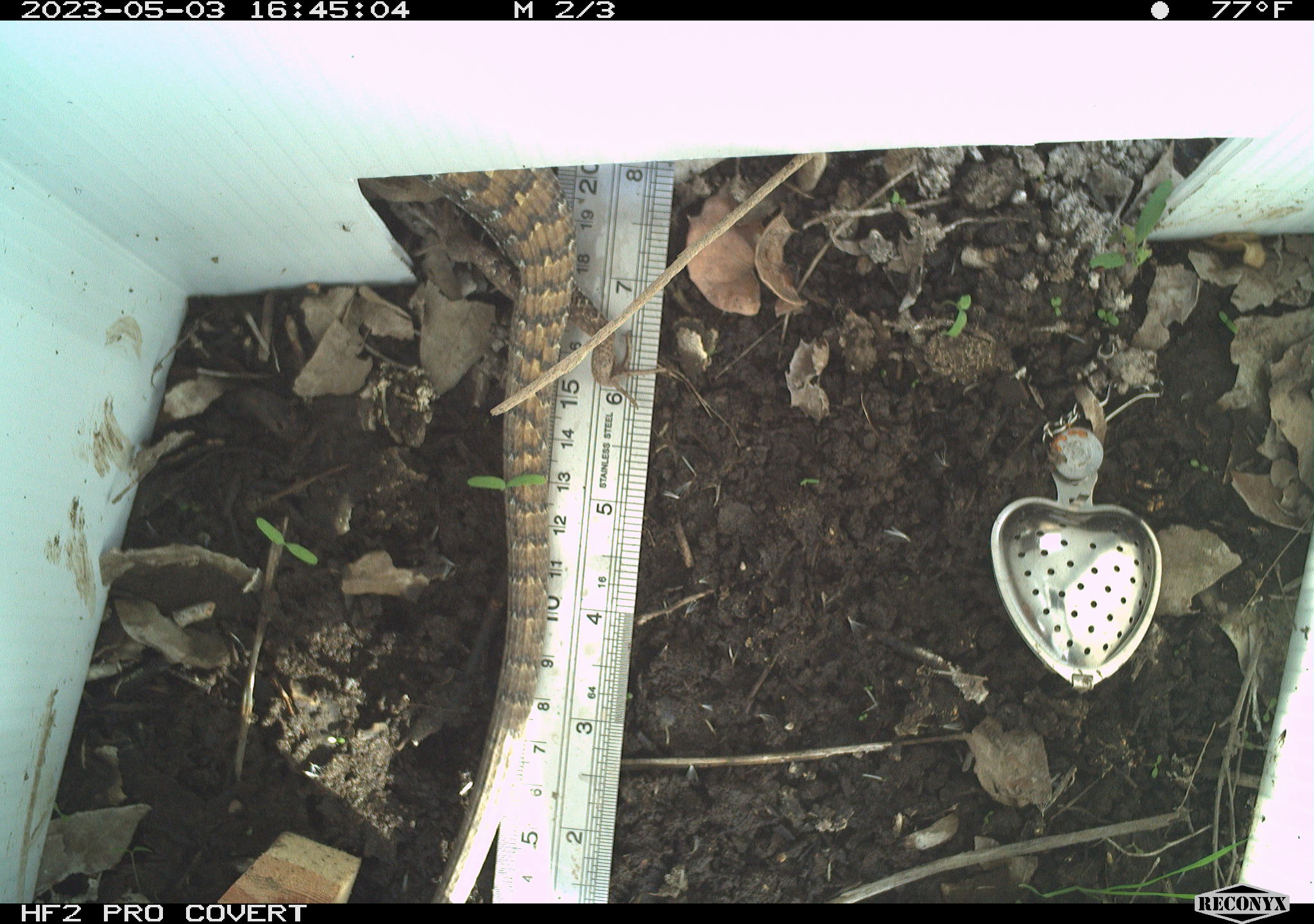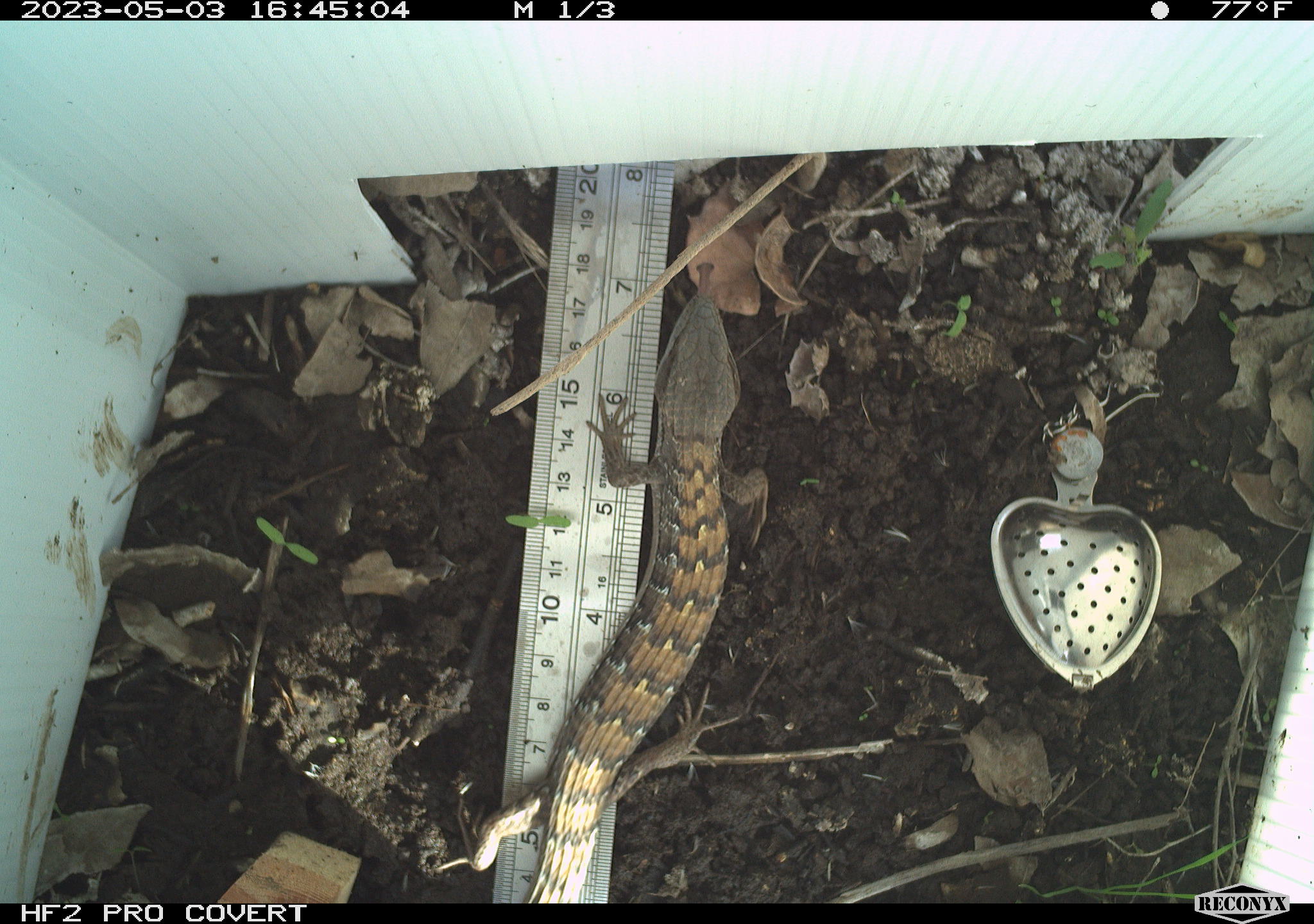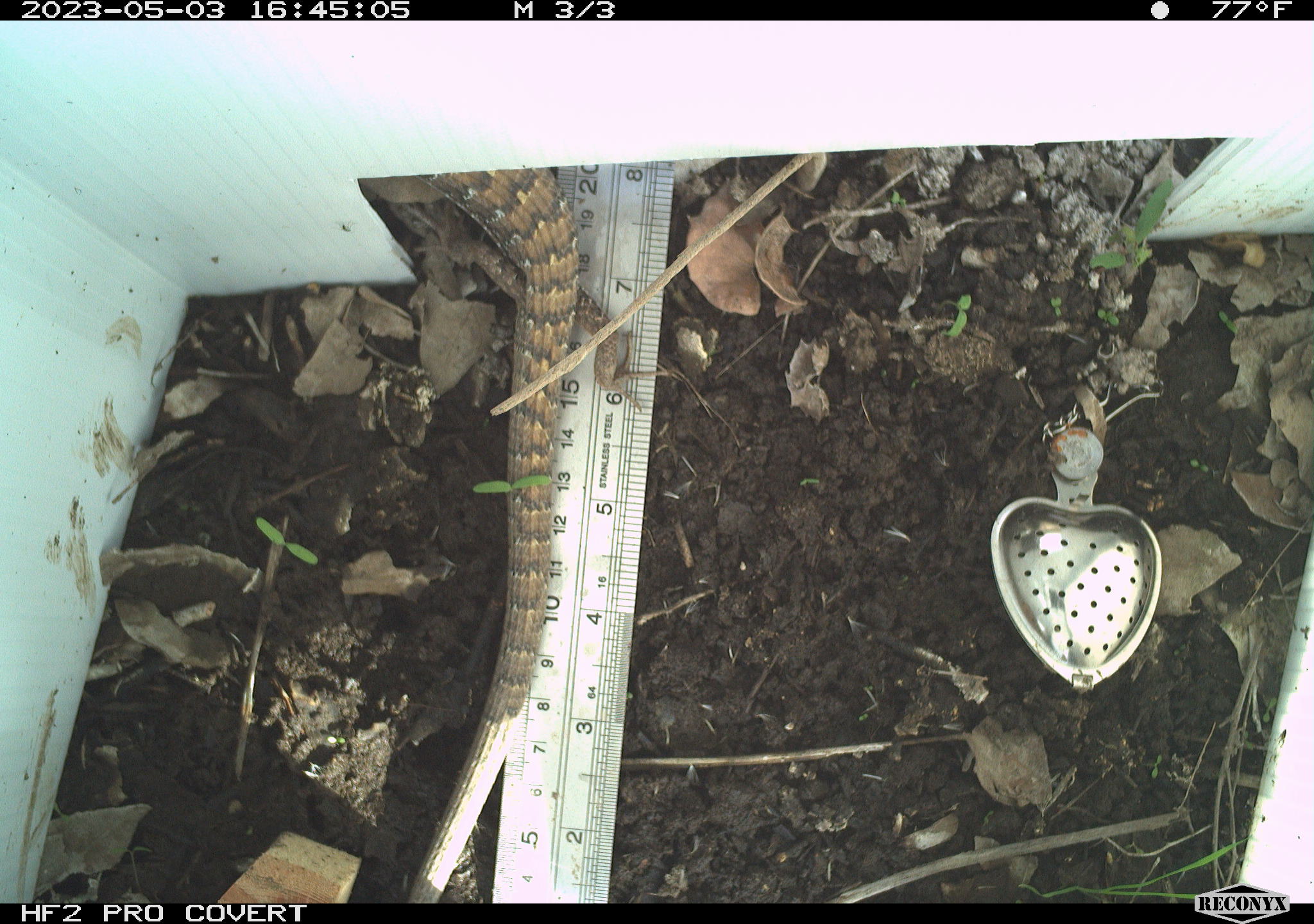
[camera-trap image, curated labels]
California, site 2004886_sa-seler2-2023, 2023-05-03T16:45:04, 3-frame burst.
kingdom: Animalia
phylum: Chordata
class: Reptilia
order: Squamata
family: Anguidae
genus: Elgaria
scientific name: Elgaria multicarinata webbii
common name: san diego alligator lizard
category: woodland alligator lizard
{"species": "woodland alligator lizard (san diego alligator lizard) (Elgaria multicarinata webbii)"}